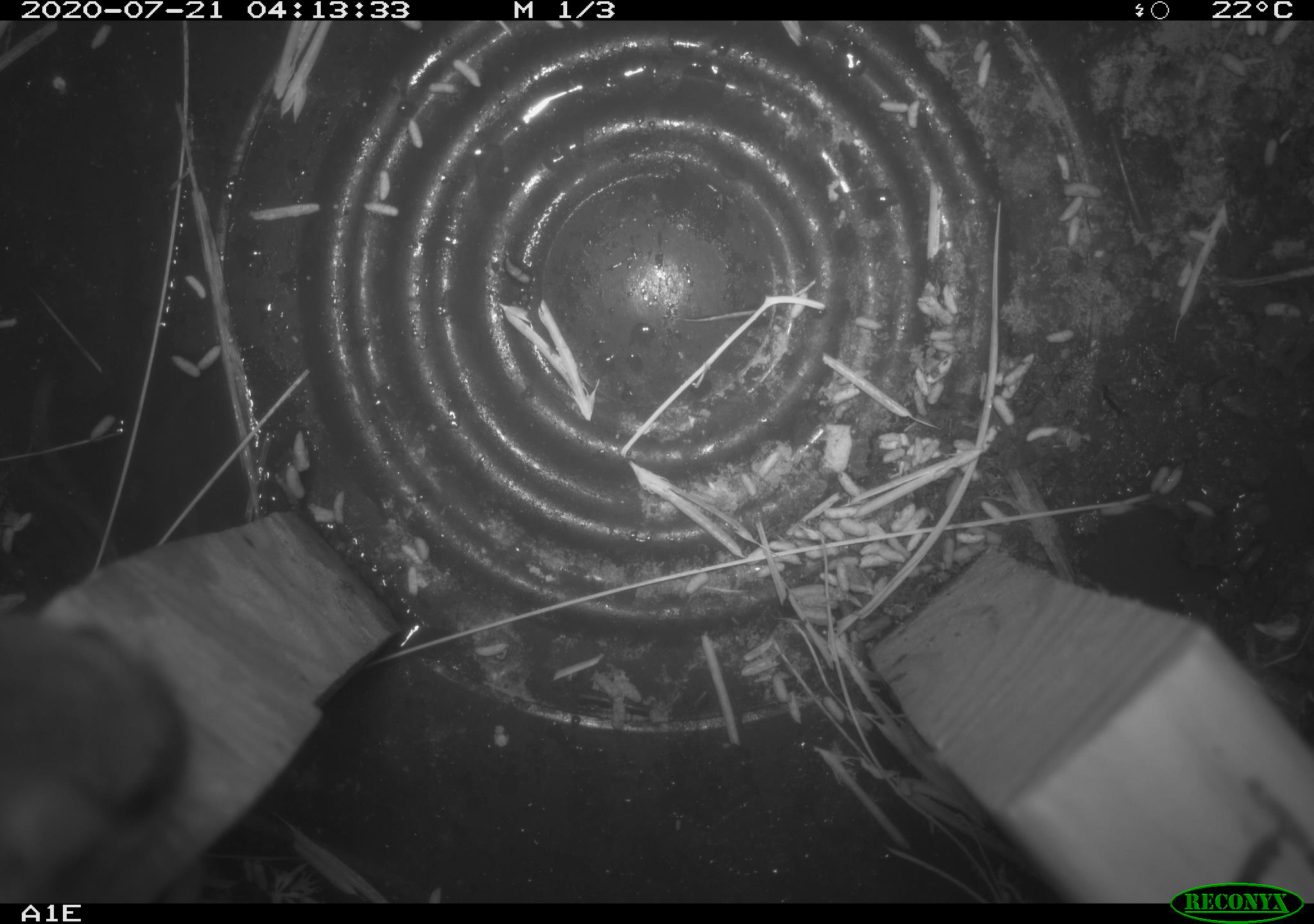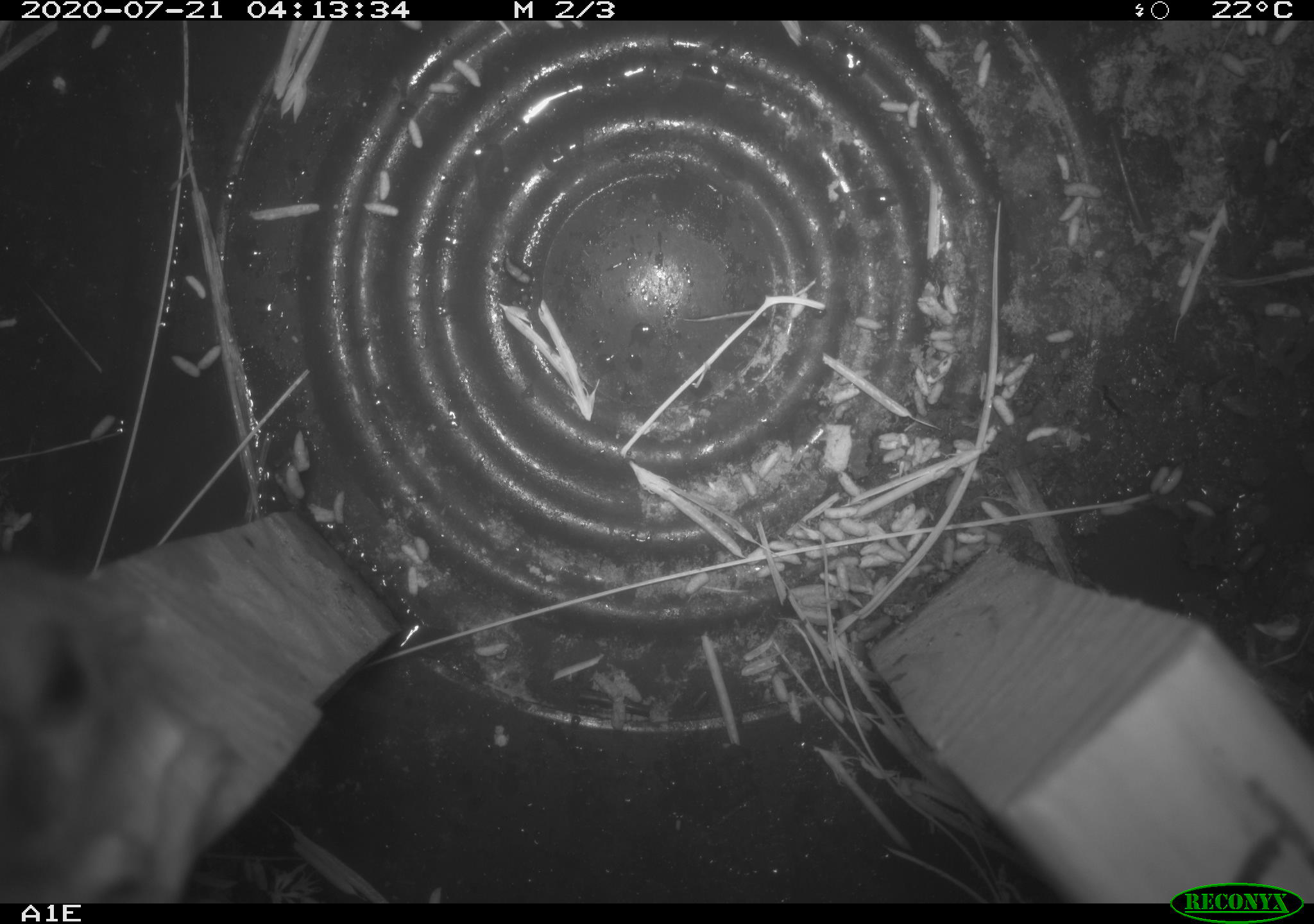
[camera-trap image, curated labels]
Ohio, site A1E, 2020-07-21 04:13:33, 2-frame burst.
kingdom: Animalia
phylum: Chordata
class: Mammalia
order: Rodentia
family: Cricetidae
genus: Peromyscus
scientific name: Peromyscus leucopus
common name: white-footed mouse